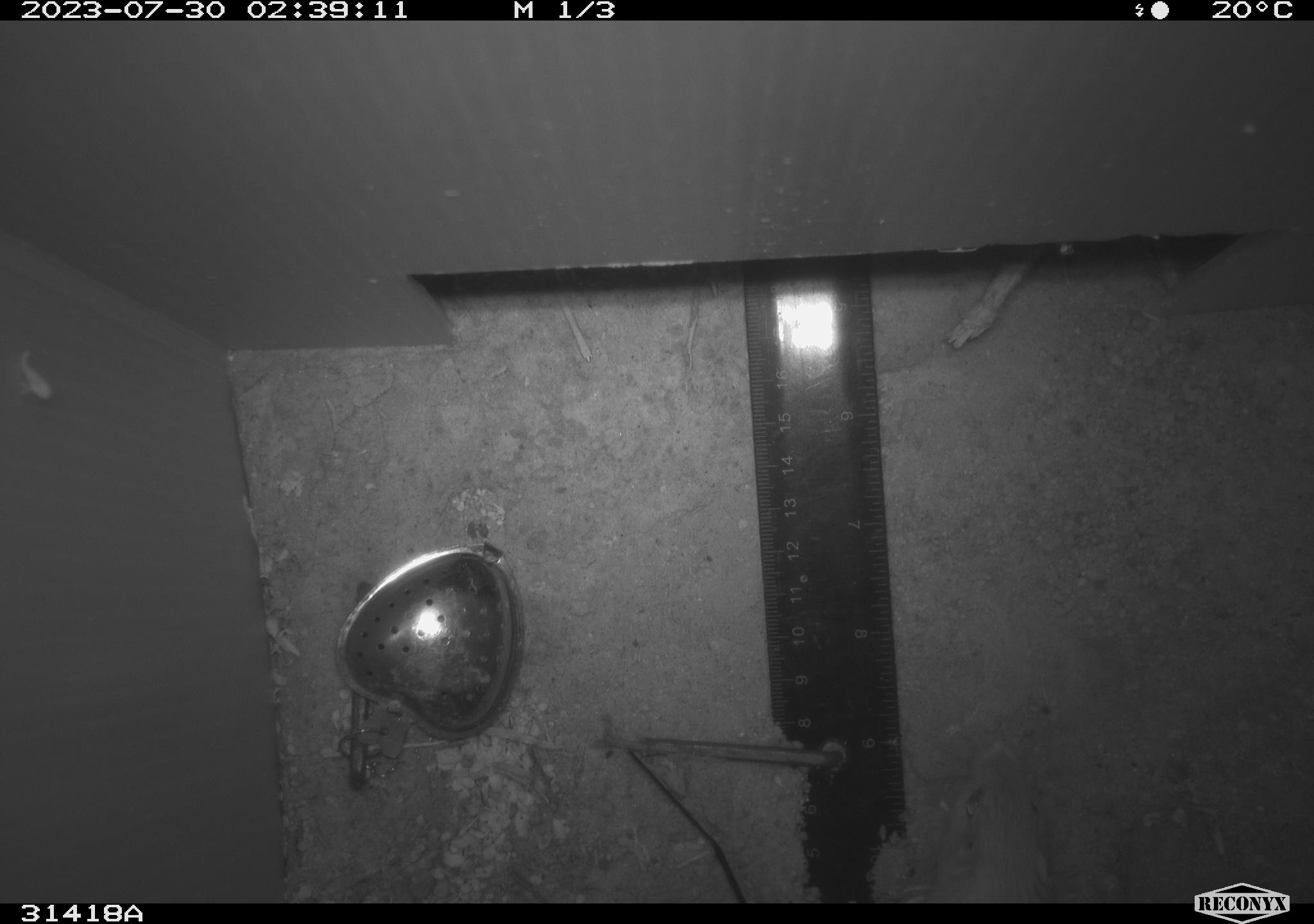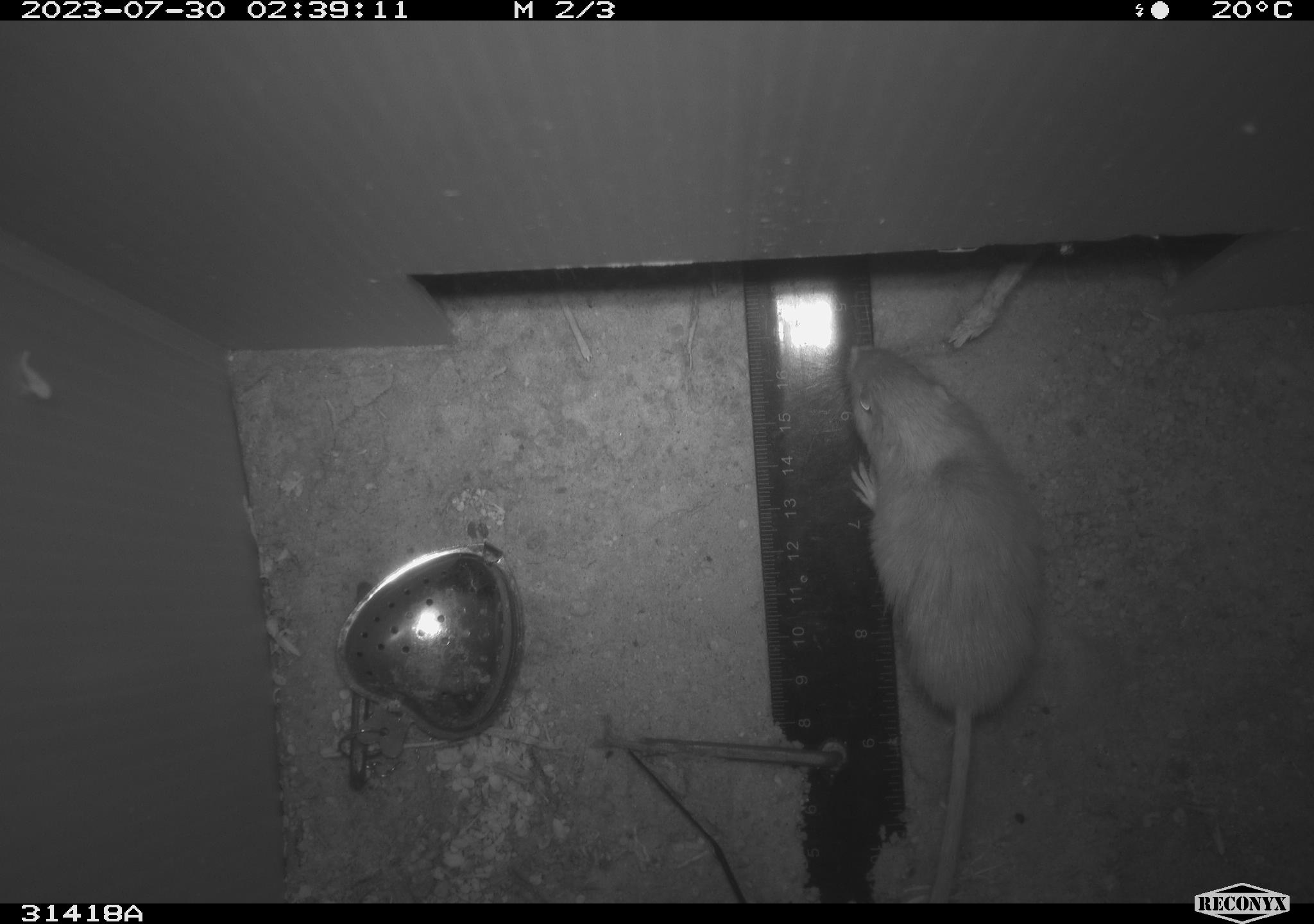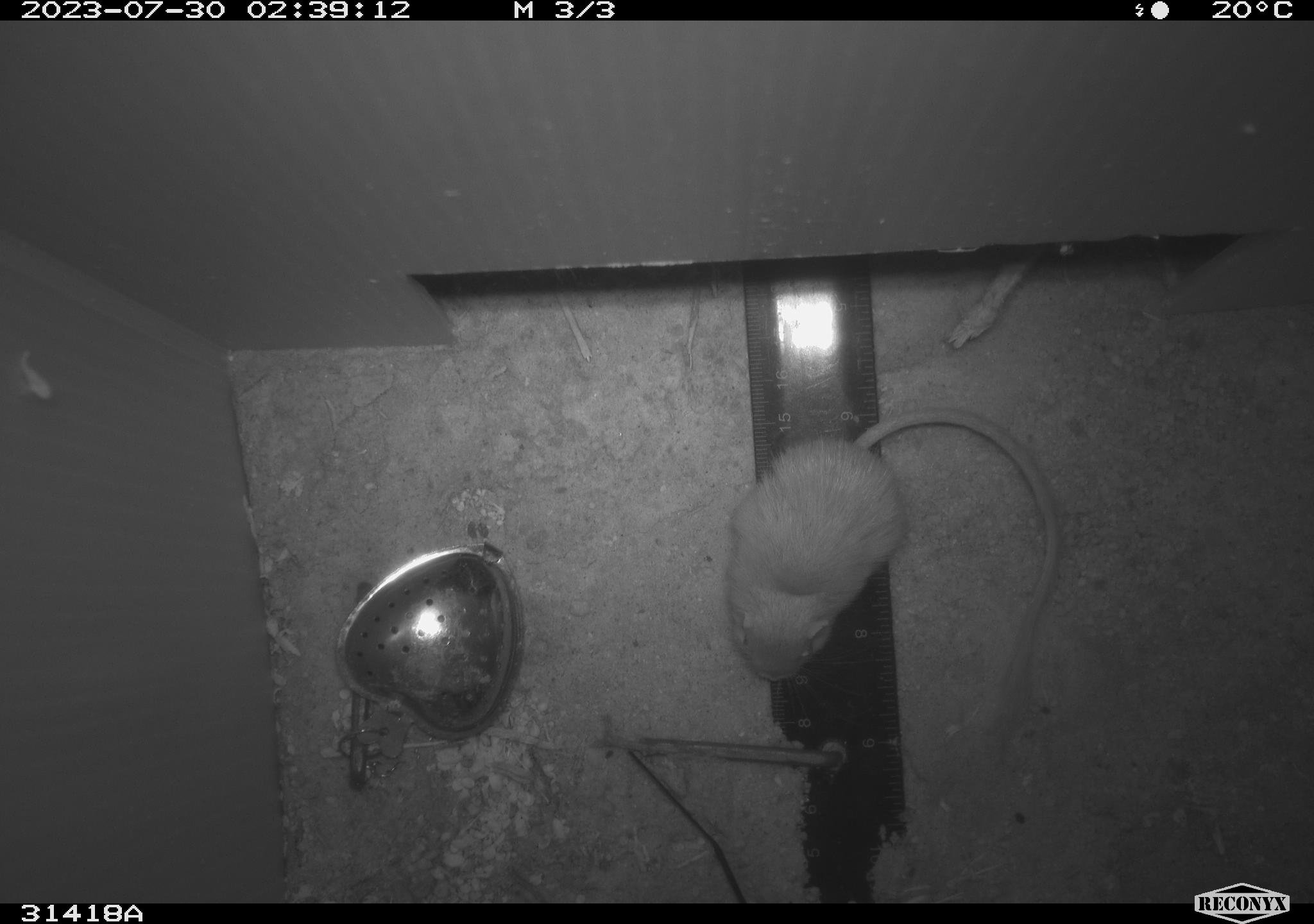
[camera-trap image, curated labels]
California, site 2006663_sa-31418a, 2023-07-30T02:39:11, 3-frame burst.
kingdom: Animalia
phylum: Chordata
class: Mammalia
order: Rodentia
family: Heteromyidae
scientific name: Heteromyidae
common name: kangaroo rats and pocket mice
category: heteromyidae family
Heteromyidae family (kangaroo rats and pocket mice) (Heteromyidae).